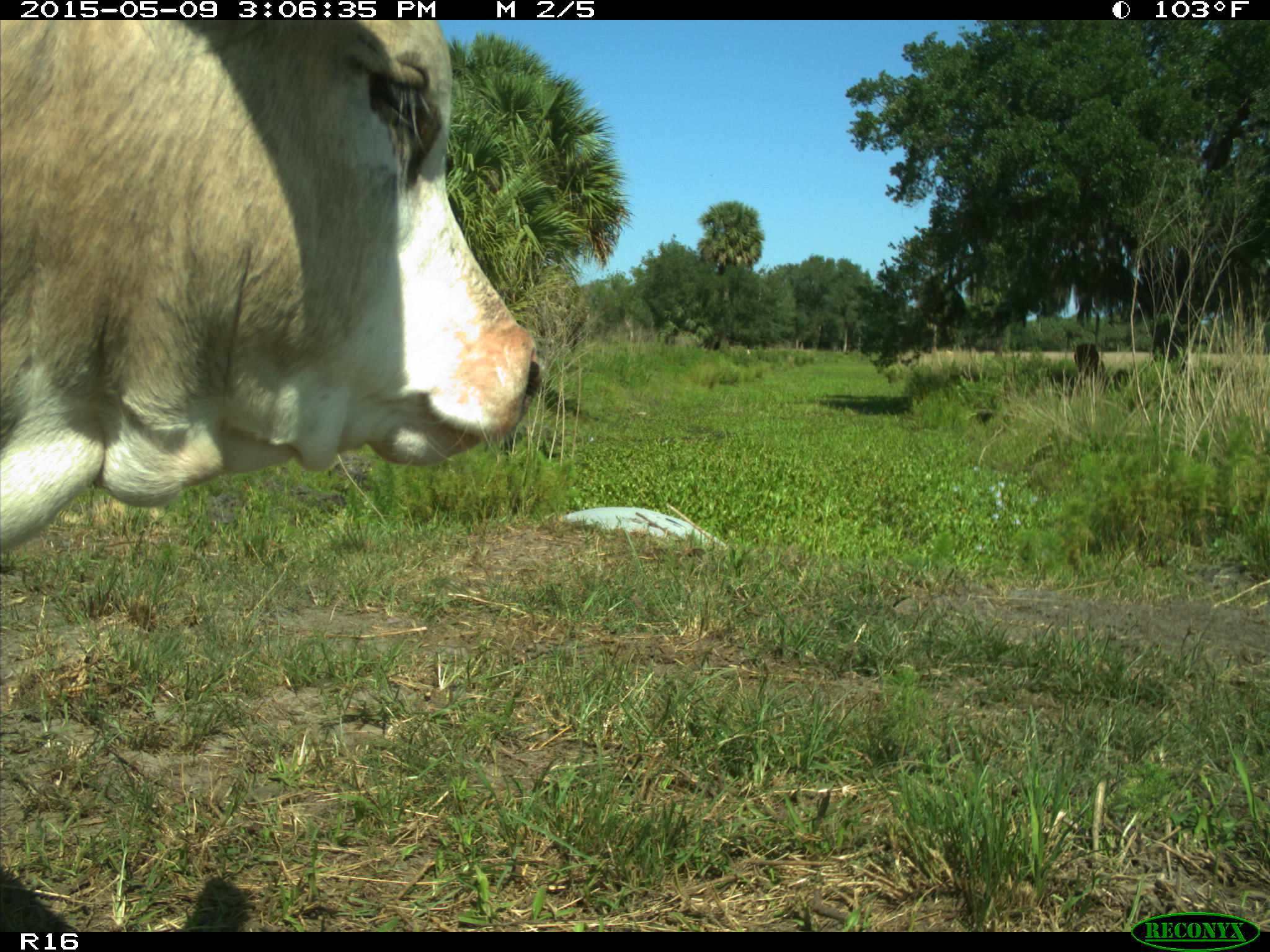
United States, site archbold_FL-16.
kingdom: Animalia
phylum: Chordata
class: Mammalia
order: Artiodactyla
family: Bovidae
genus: Bos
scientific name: Bos taurus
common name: domestic cow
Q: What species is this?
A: Bos taurus (domestic cow).